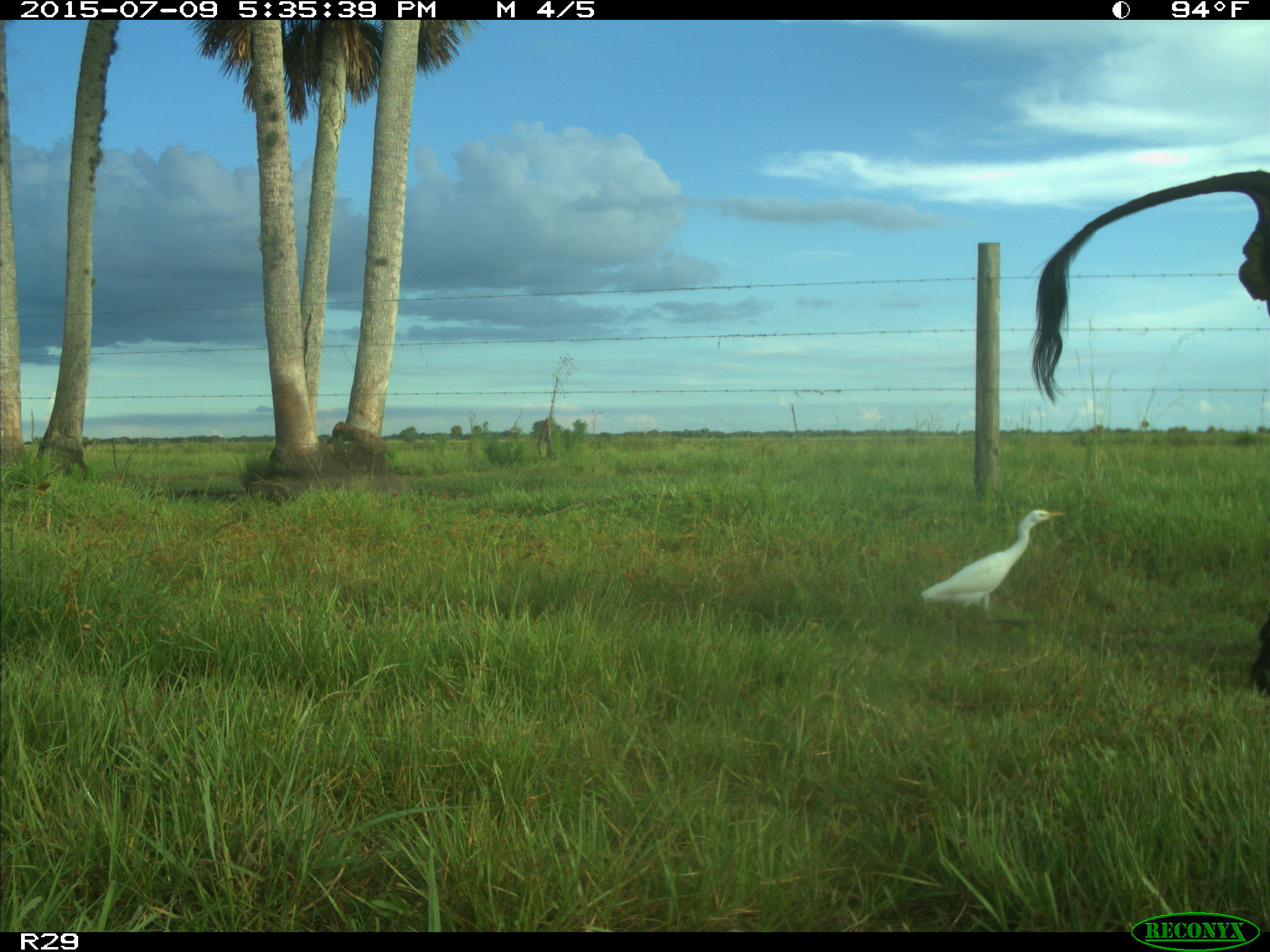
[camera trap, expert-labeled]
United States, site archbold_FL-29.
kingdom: Animalia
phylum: Chordata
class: Mammalia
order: Artiodactyla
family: Bovidae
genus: Bos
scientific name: Bos taurus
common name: domestic cow